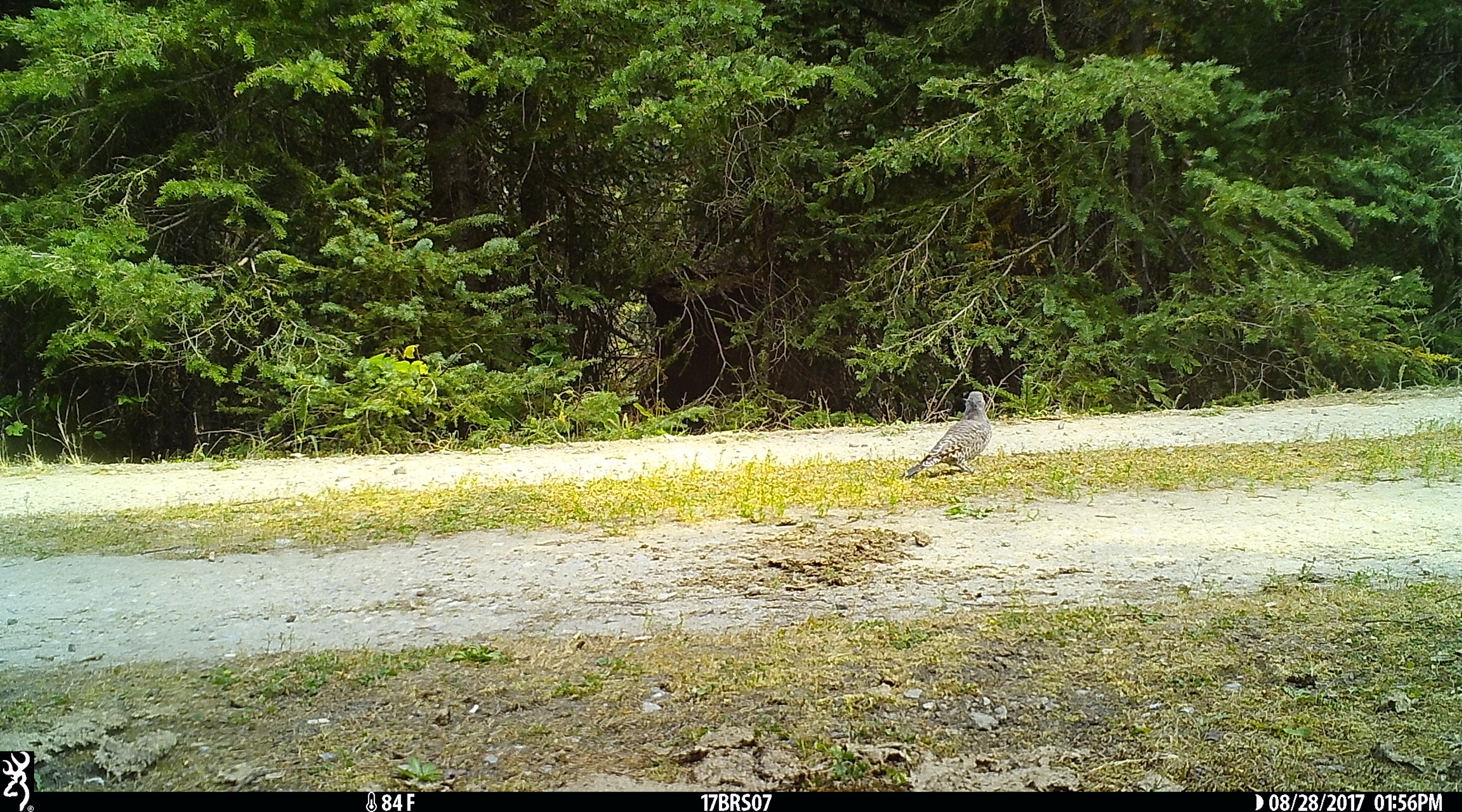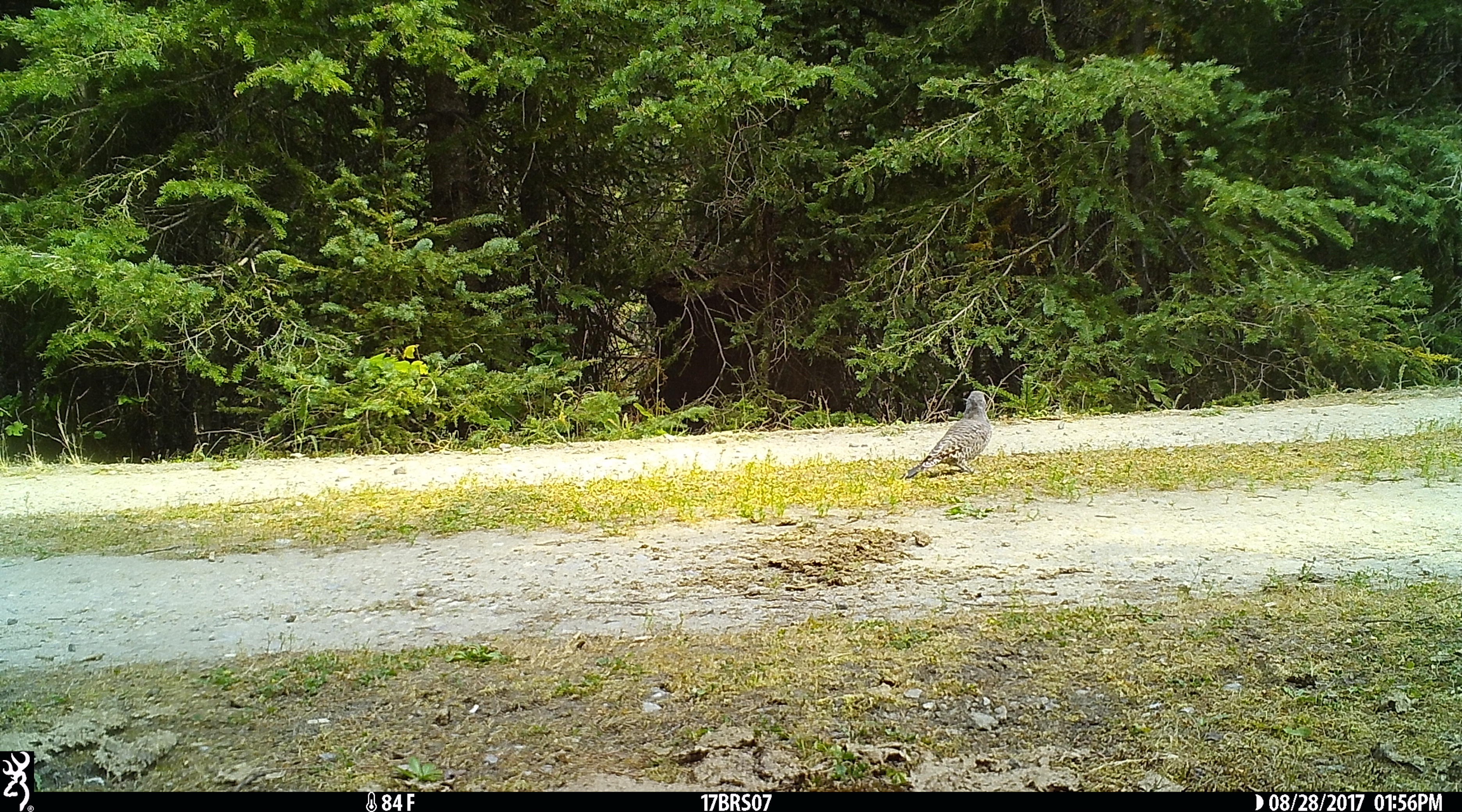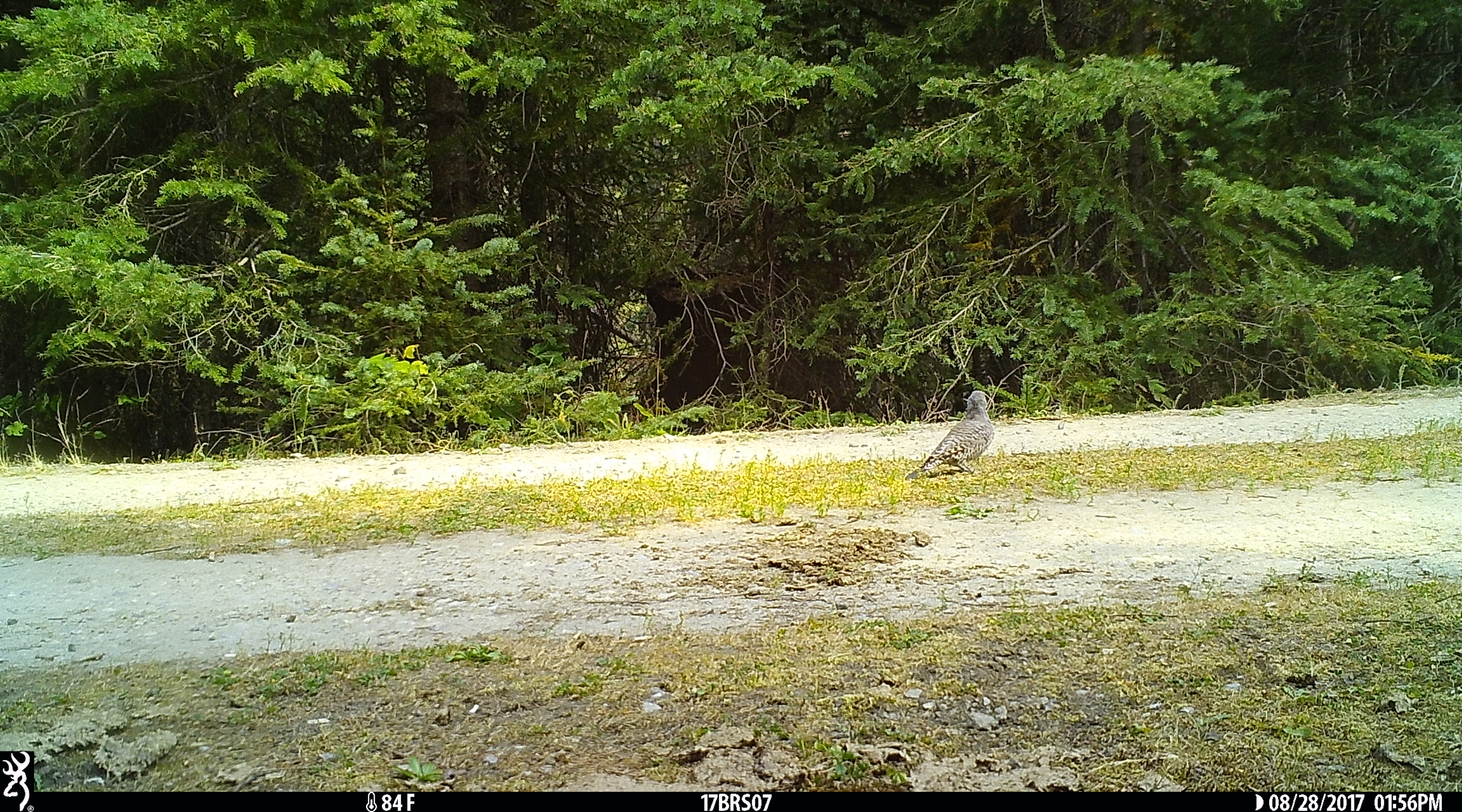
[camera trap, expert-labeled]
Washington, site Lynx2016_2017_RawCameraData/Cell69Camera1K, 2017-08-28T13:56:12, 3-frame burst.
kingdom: Animalia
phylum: Chordata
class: Aves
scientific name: Aves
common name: birds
Aves (birds). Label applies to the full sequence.